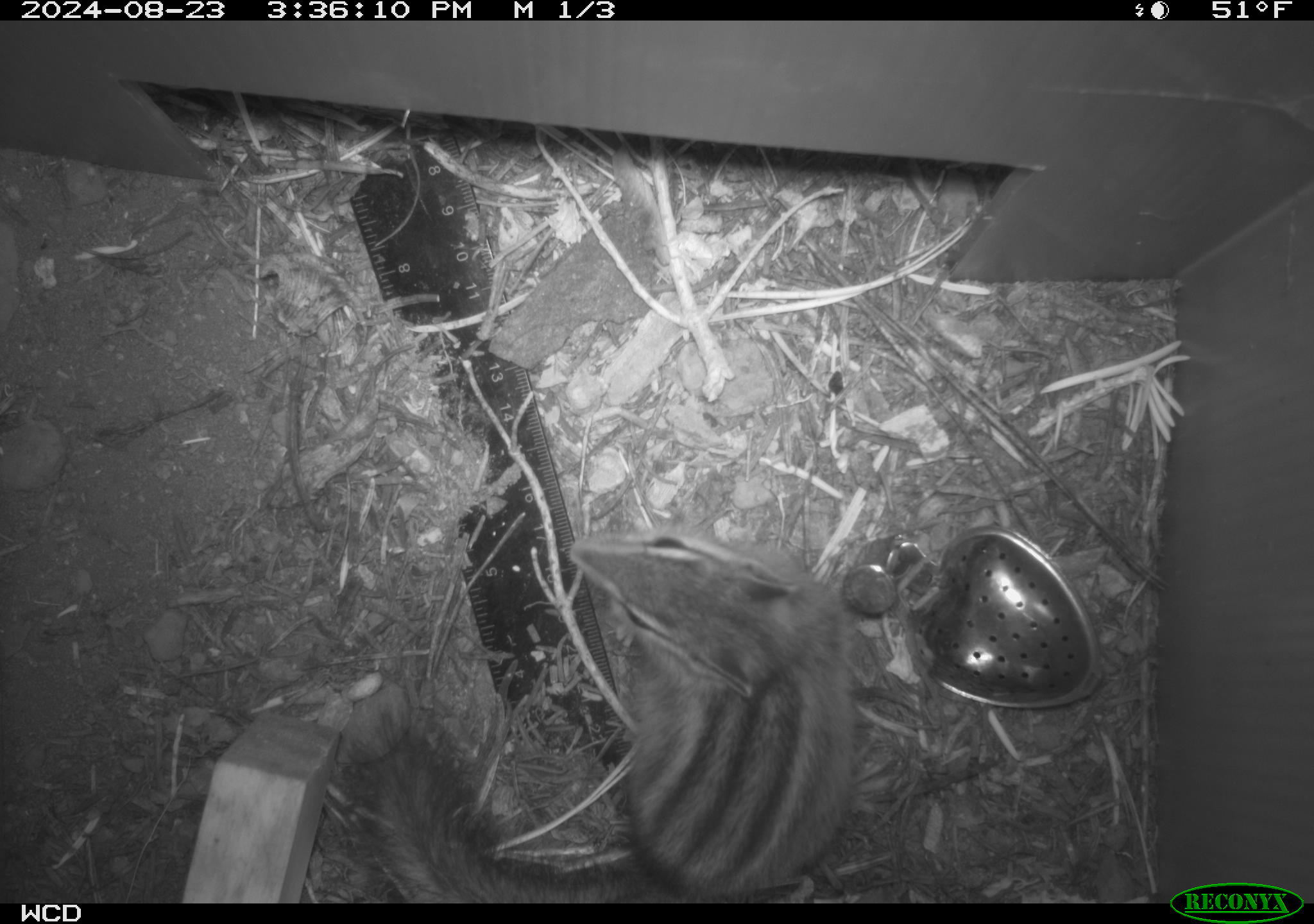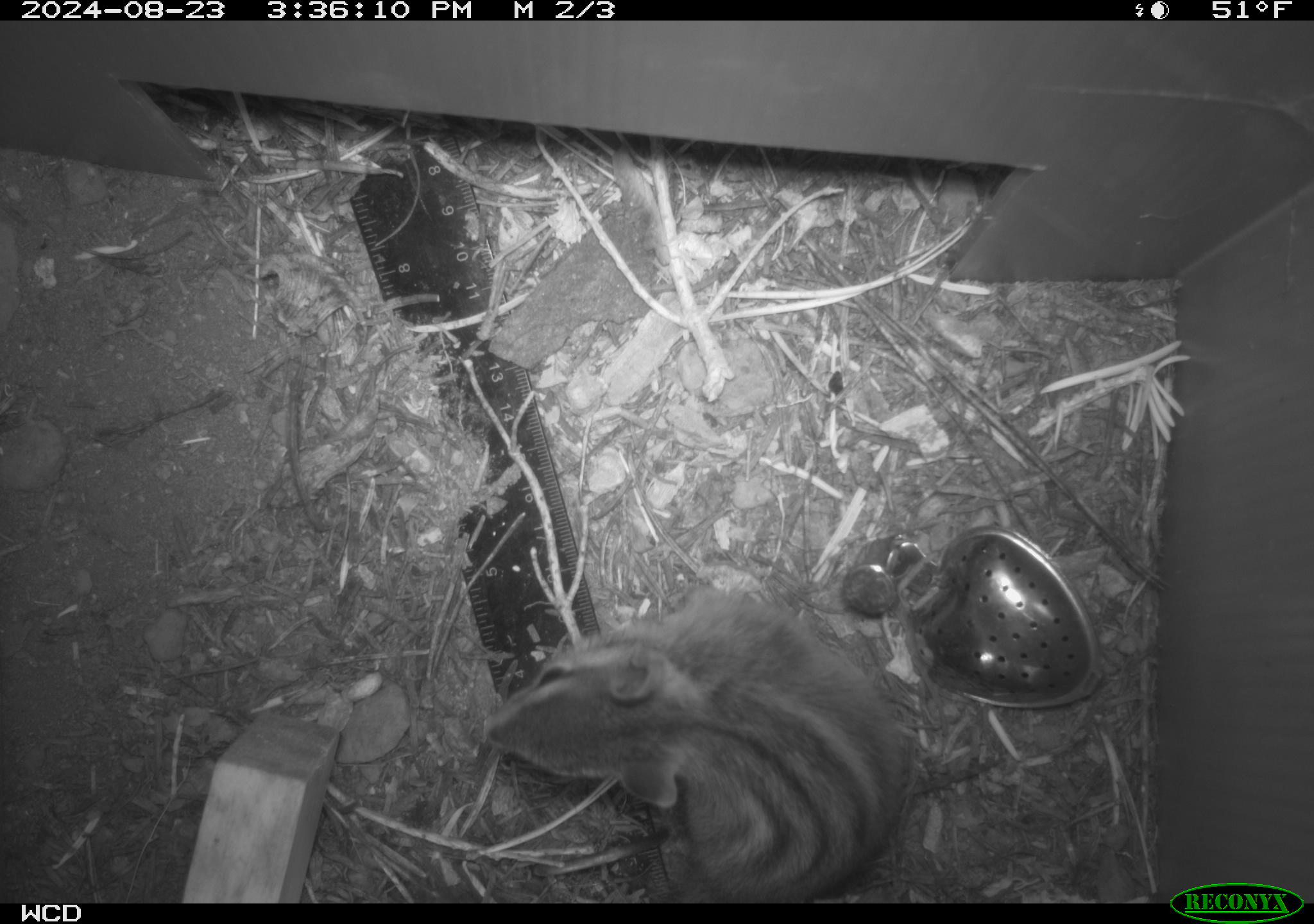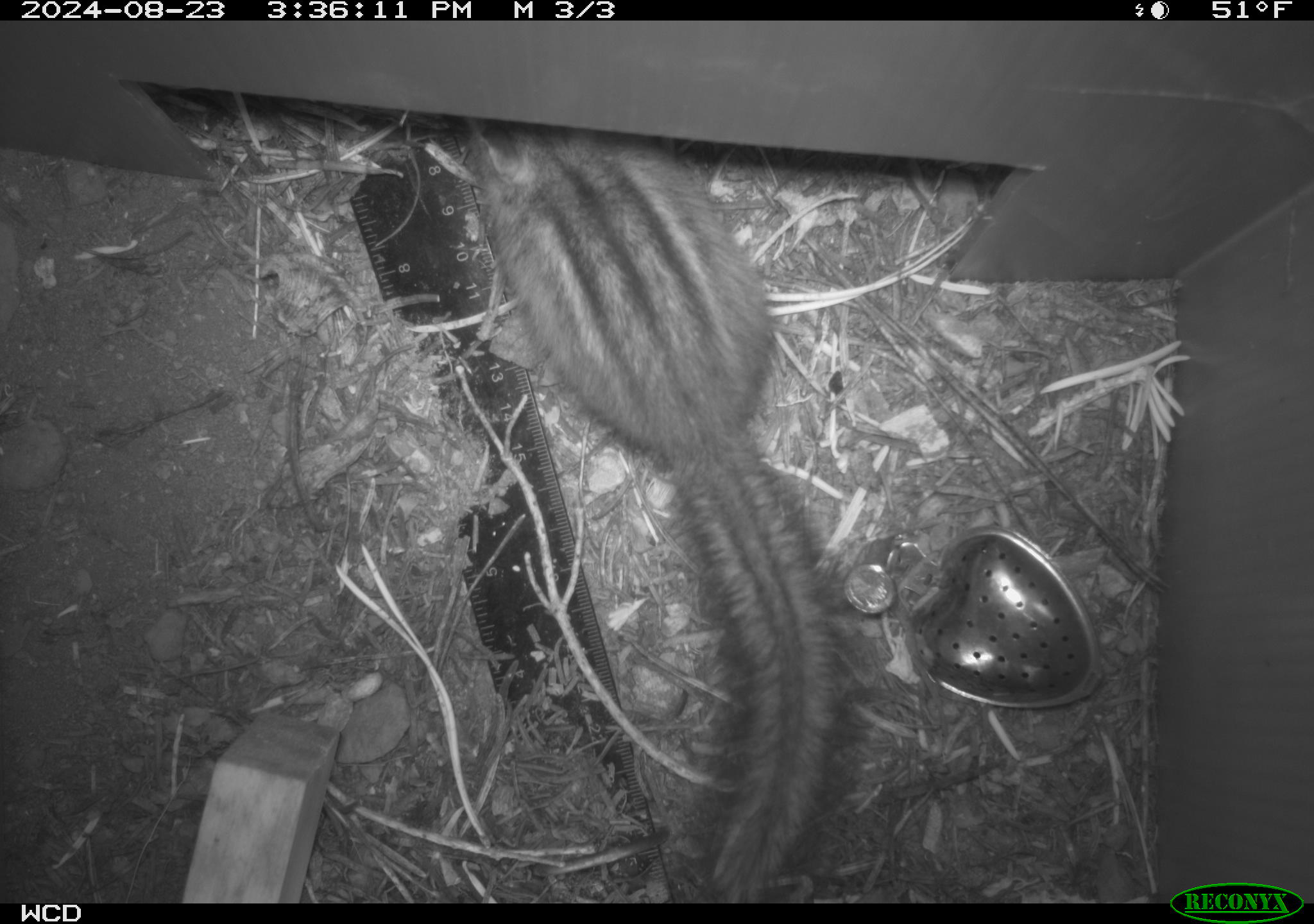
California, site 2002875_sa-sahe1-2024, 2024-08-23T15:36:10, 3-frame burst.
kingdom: Animalia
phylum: Chordata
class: Mammalia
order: Rodentia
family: Sciuridae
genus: Neotamias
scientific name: Neotamias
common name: western chipmunks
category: neotamias species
Neotamias species (western chipmunks) (Neotamias).